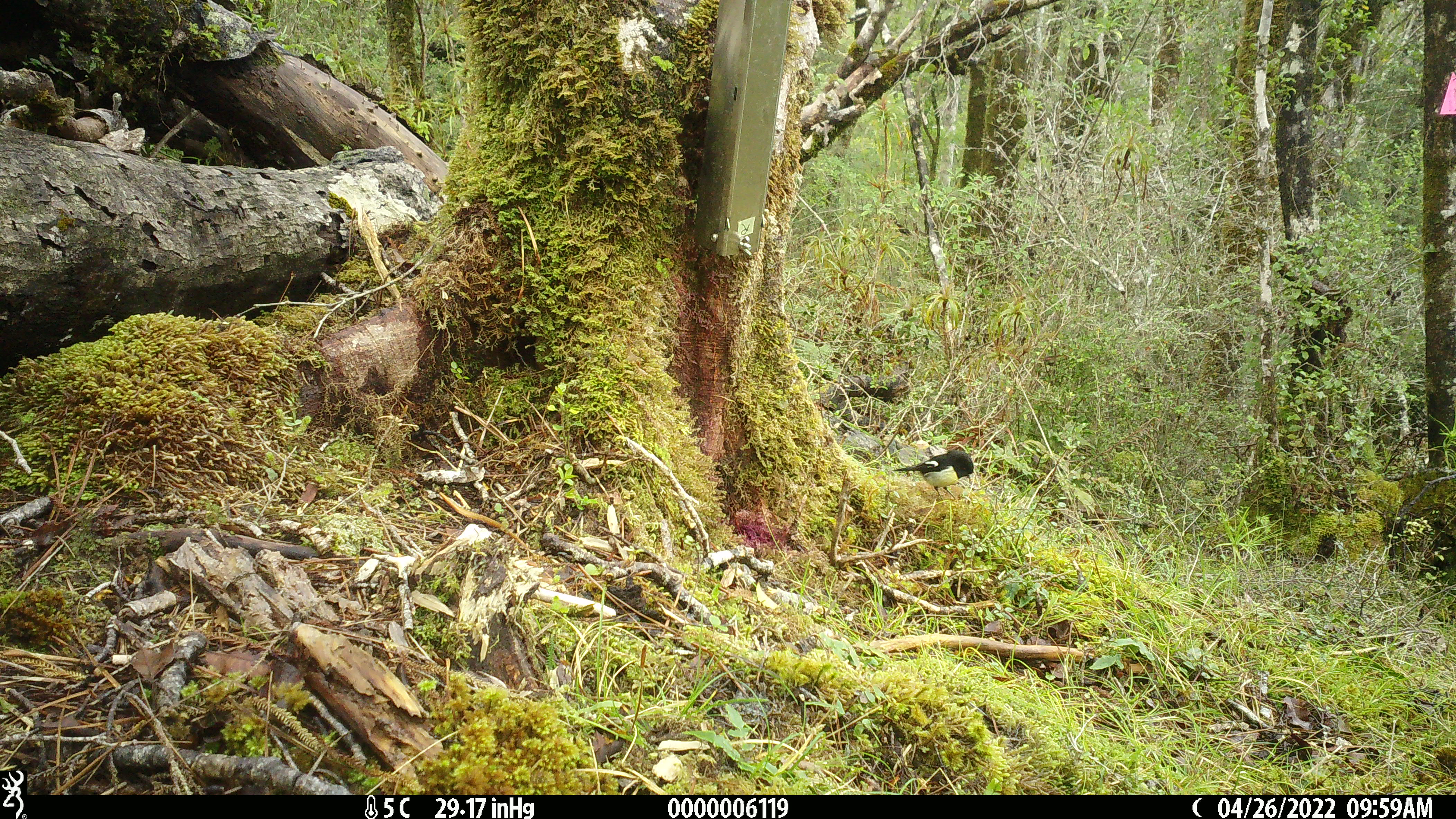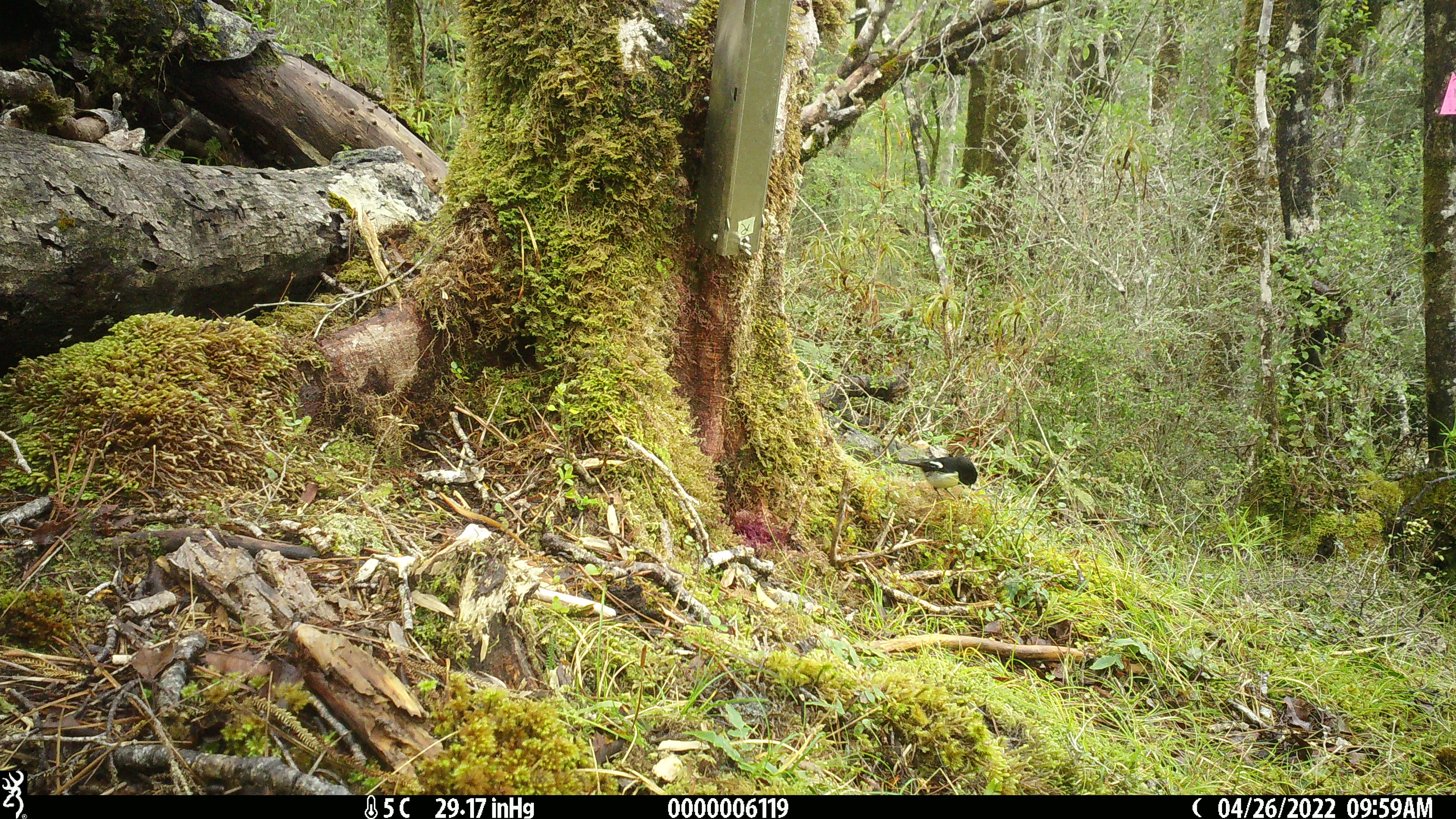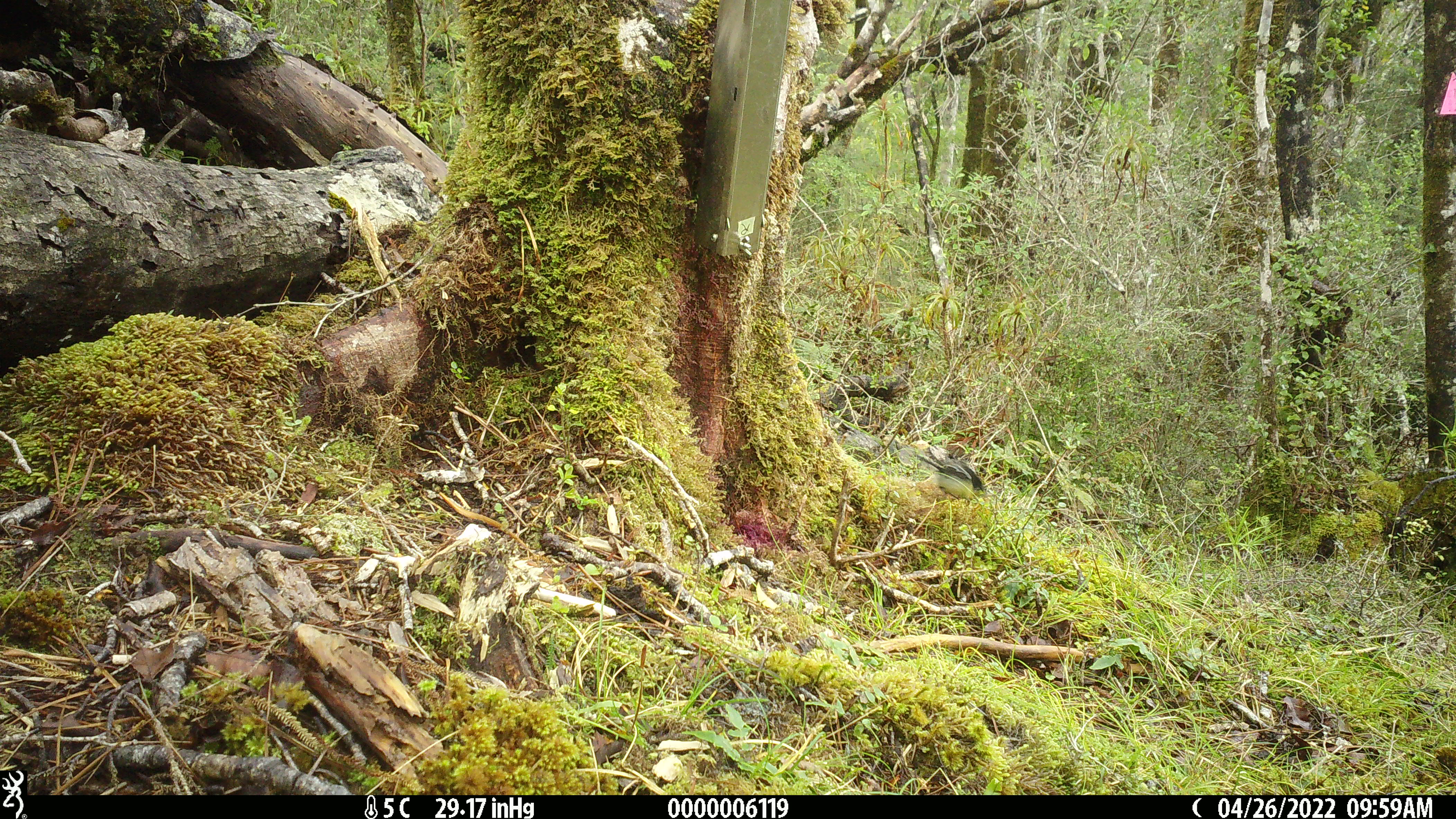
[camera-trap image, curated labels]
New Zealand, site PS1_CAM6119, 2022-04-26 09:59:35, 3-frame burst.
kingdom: Animalia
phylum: Chordata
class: Aves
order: Passeriformes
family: Petroicidae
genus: Petroica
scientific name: Petroica macrocephala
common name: tomtit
Tomtit (Petroica macrocephala).